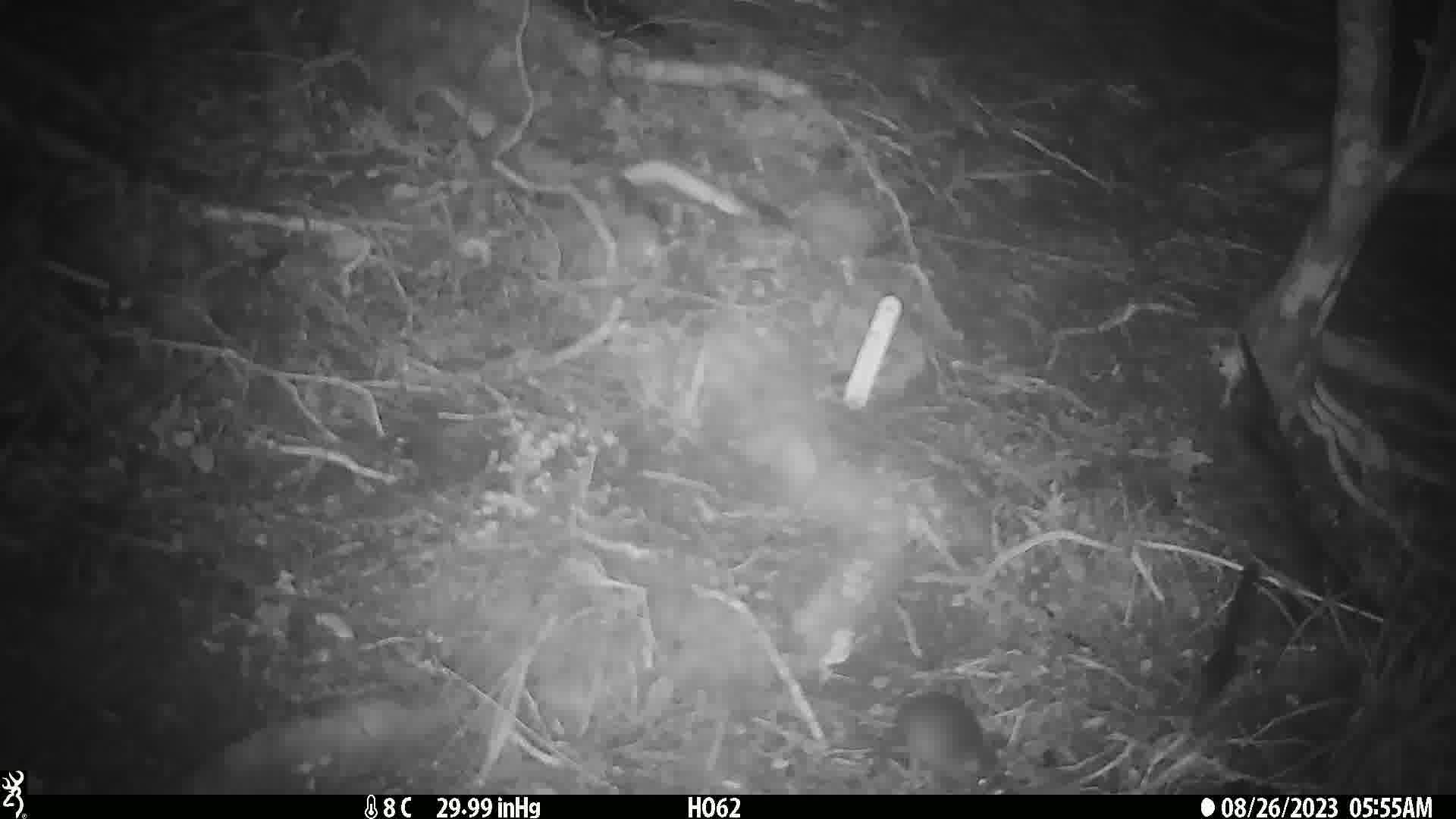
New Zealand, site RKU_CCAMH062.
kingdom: Animalia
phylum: Chordata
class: Mammalia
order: Rodentia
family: Muridae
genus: Rattus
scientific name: Rattus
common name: rat